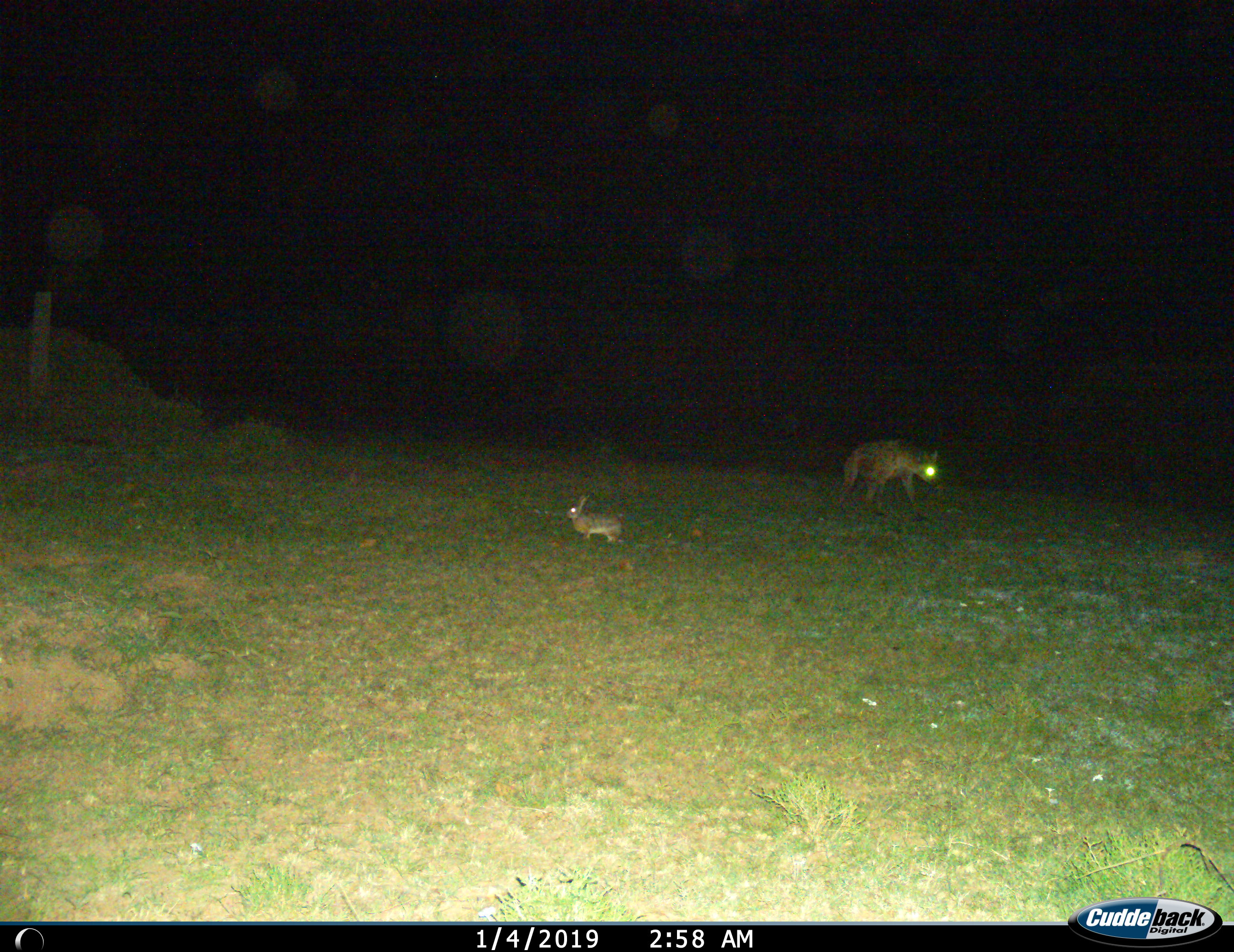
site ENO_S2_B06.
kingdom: Animalia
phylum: Chordata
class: Mammalia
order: Lagomorpha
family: Leporidae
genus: Lepus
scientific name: Lepus saxatilis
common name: scrub hare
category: haresavannah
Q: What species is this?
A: Haresavannah (scrub hare) (Lepus saxatilis).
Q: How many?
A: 1.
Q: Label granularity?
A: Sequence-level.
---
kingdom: Animalia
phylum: Chordata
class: Mammalia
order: Carnivora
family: Hyaenidae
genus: Crocuta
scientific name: Crocuta crocuta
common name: spotted hyena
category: hyenaspotted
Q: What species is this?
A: Hyenaspotted (spotted hyena) (Crocuta crocuta).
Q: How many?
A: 1.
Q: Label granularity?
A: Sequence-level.